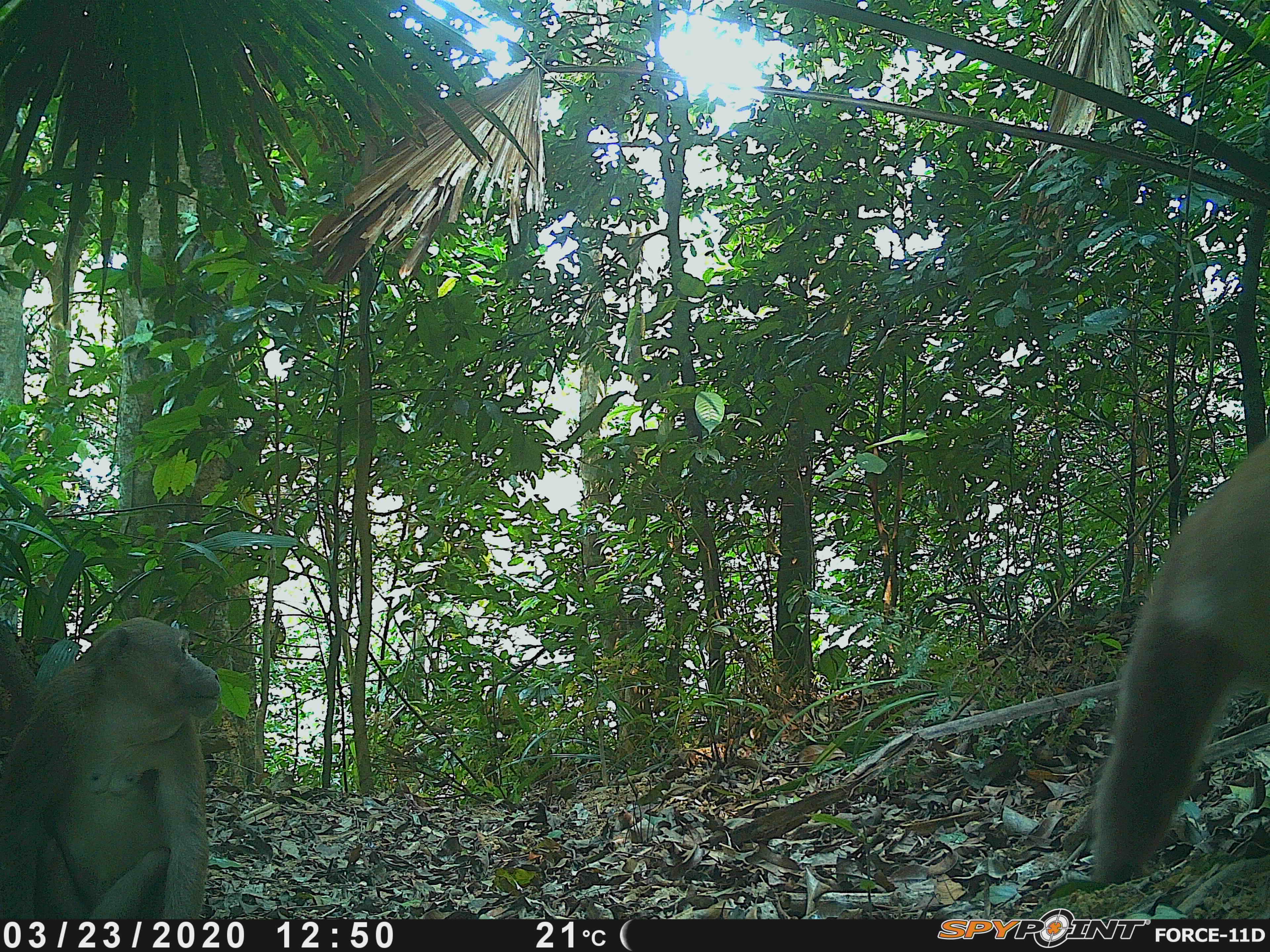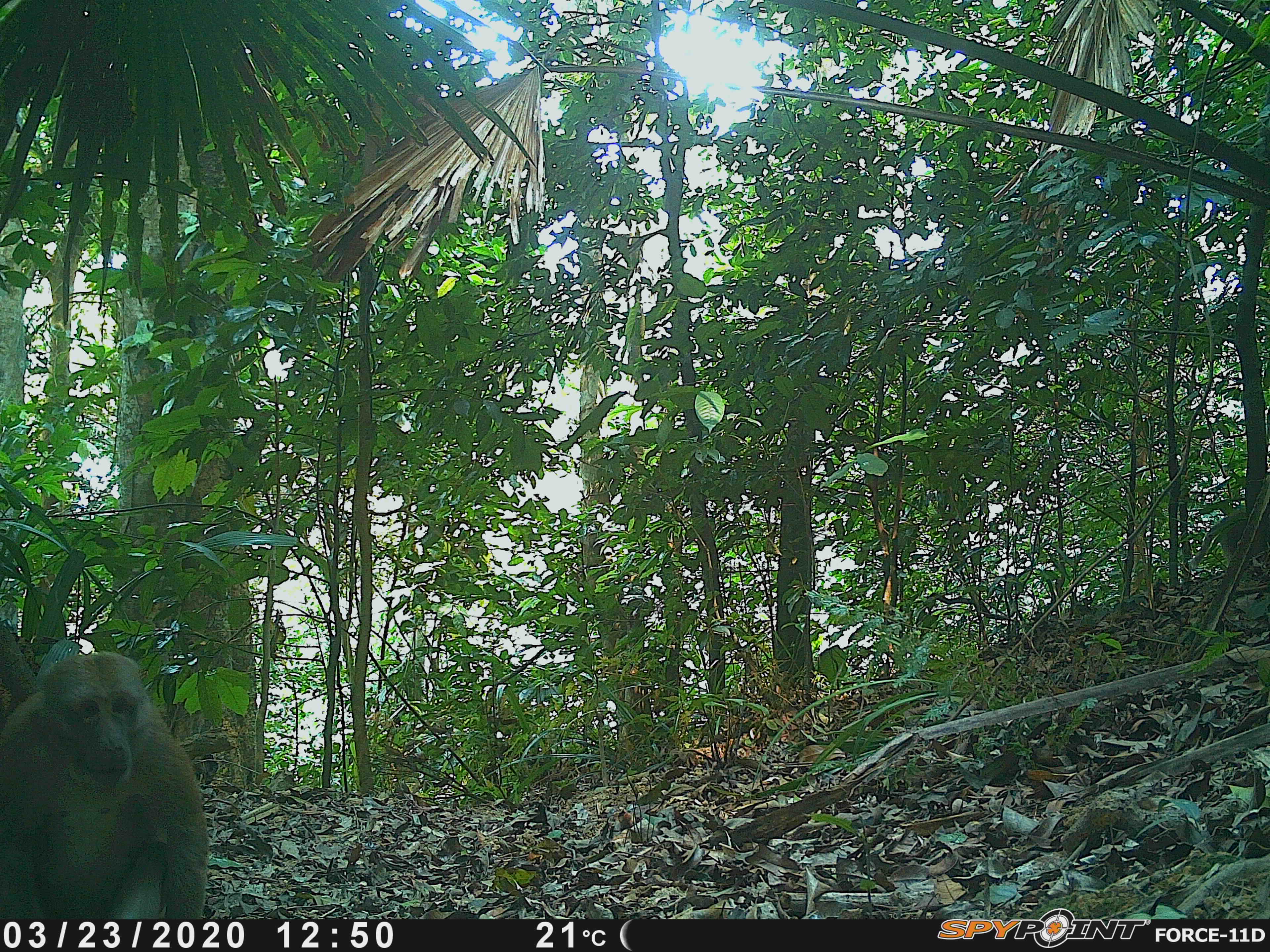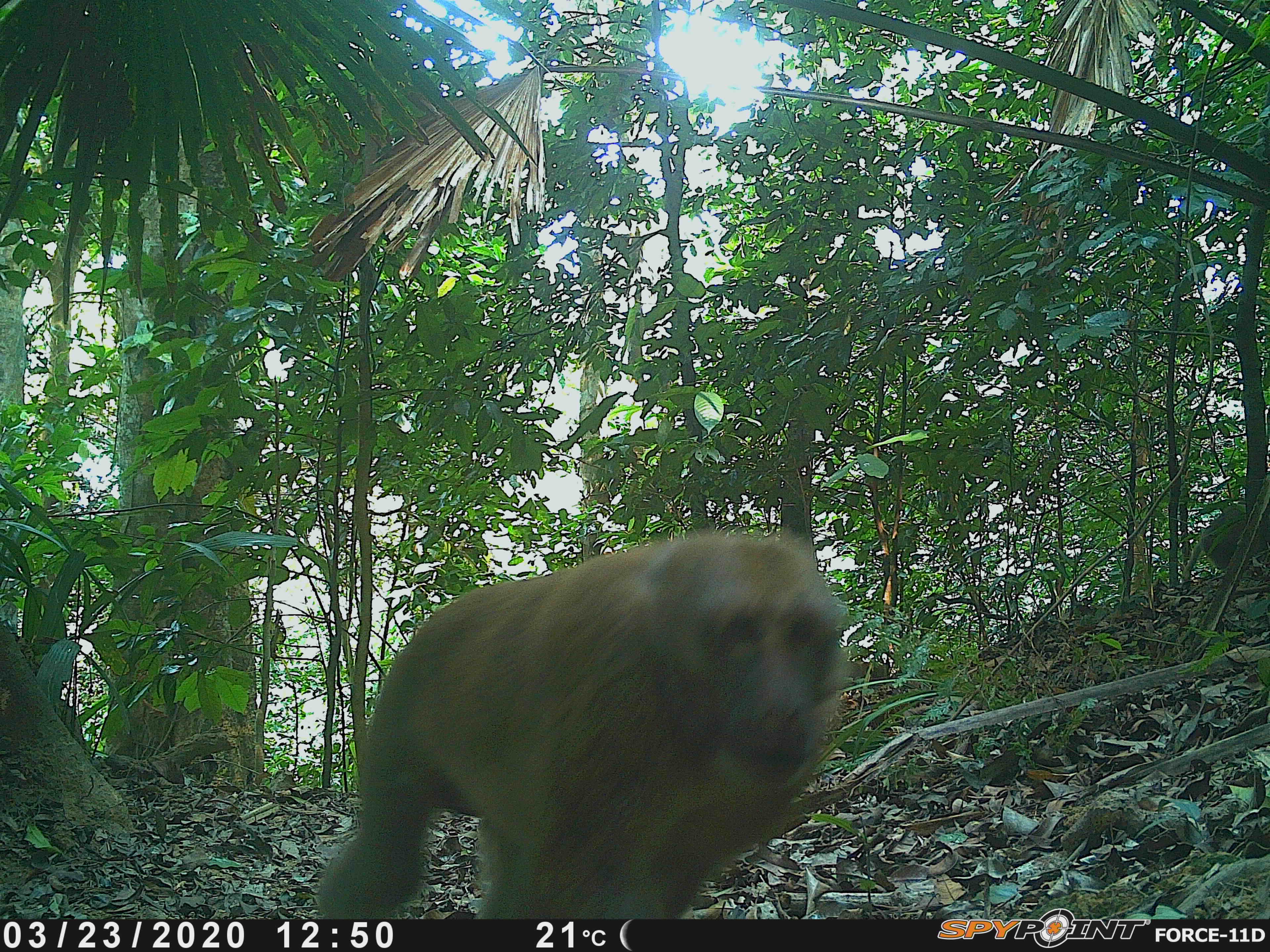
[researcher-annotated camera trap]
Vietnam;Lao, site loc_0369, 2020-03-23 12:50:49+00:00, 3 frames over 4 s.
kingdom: Animalia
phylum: Chordata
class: Mammalia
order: Primates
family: Cercopithecidae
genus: Macaca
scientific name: Macaca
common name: macaques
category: assam or rhesus macaque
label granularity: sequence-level